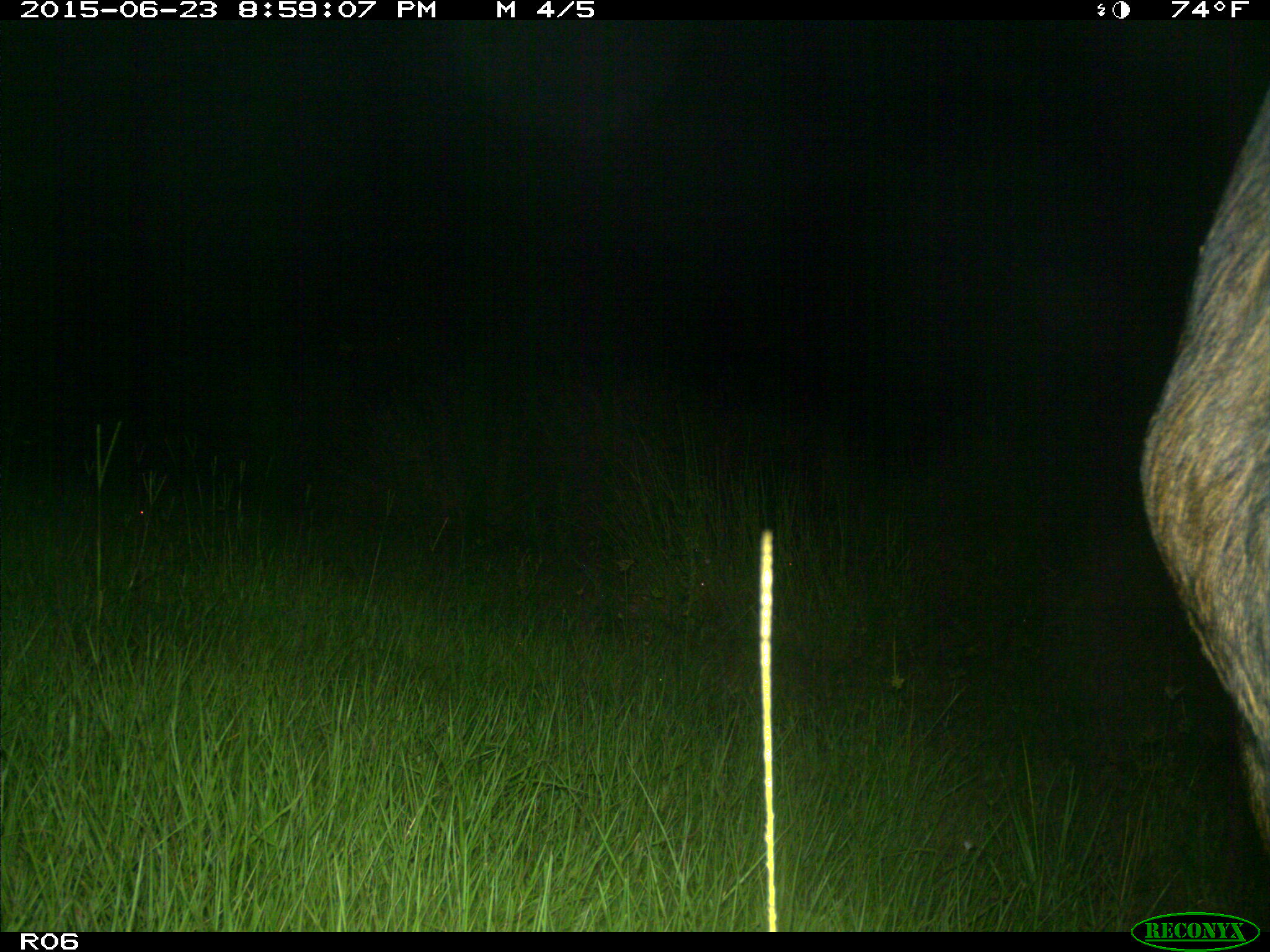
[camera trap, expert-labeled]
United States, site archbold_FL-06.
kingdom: Animalia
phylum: Chordata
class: Mammalia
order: Artiodactyla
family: Bovidae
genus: Bos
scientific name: Bos taurus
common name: domestic cow